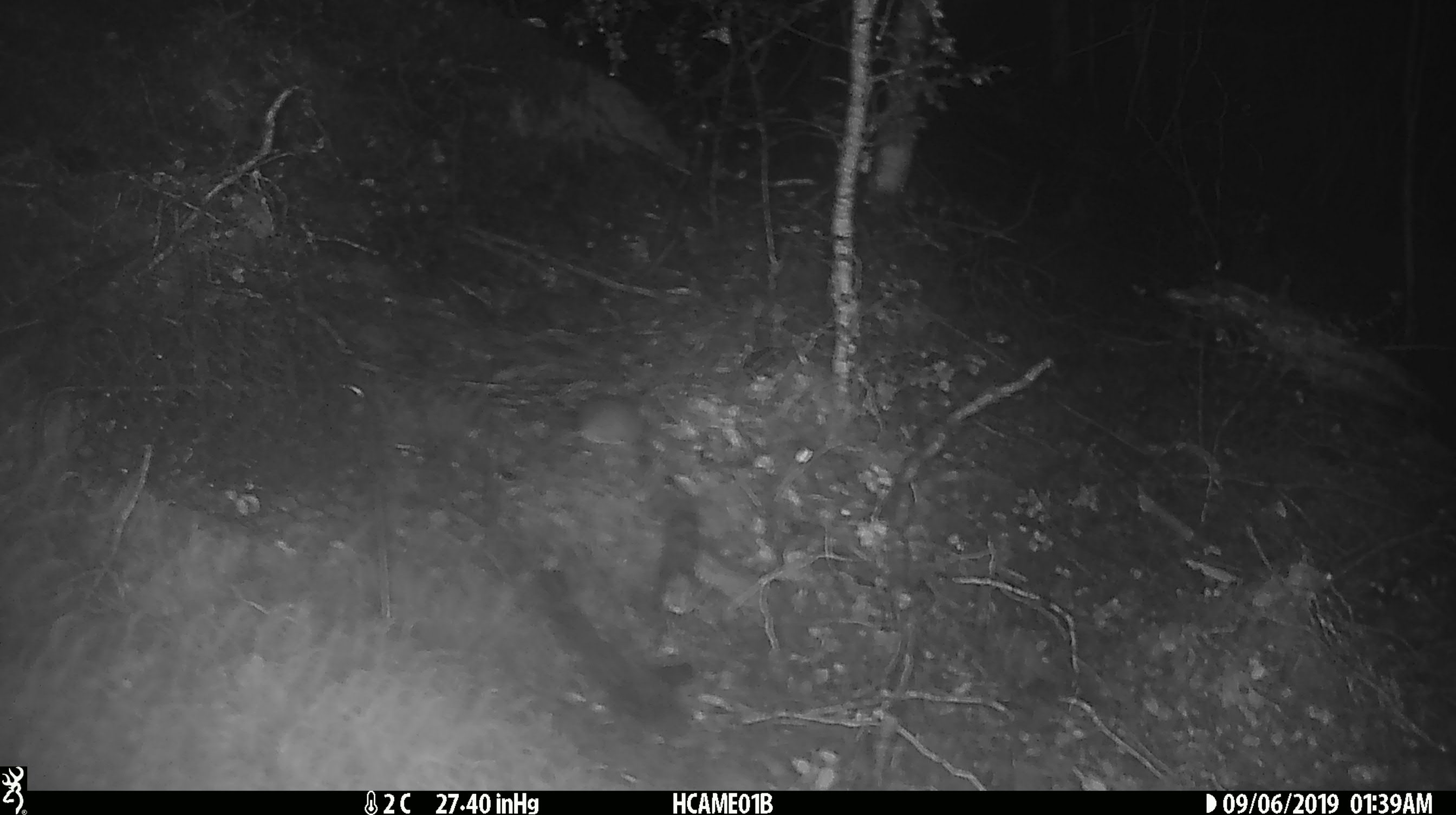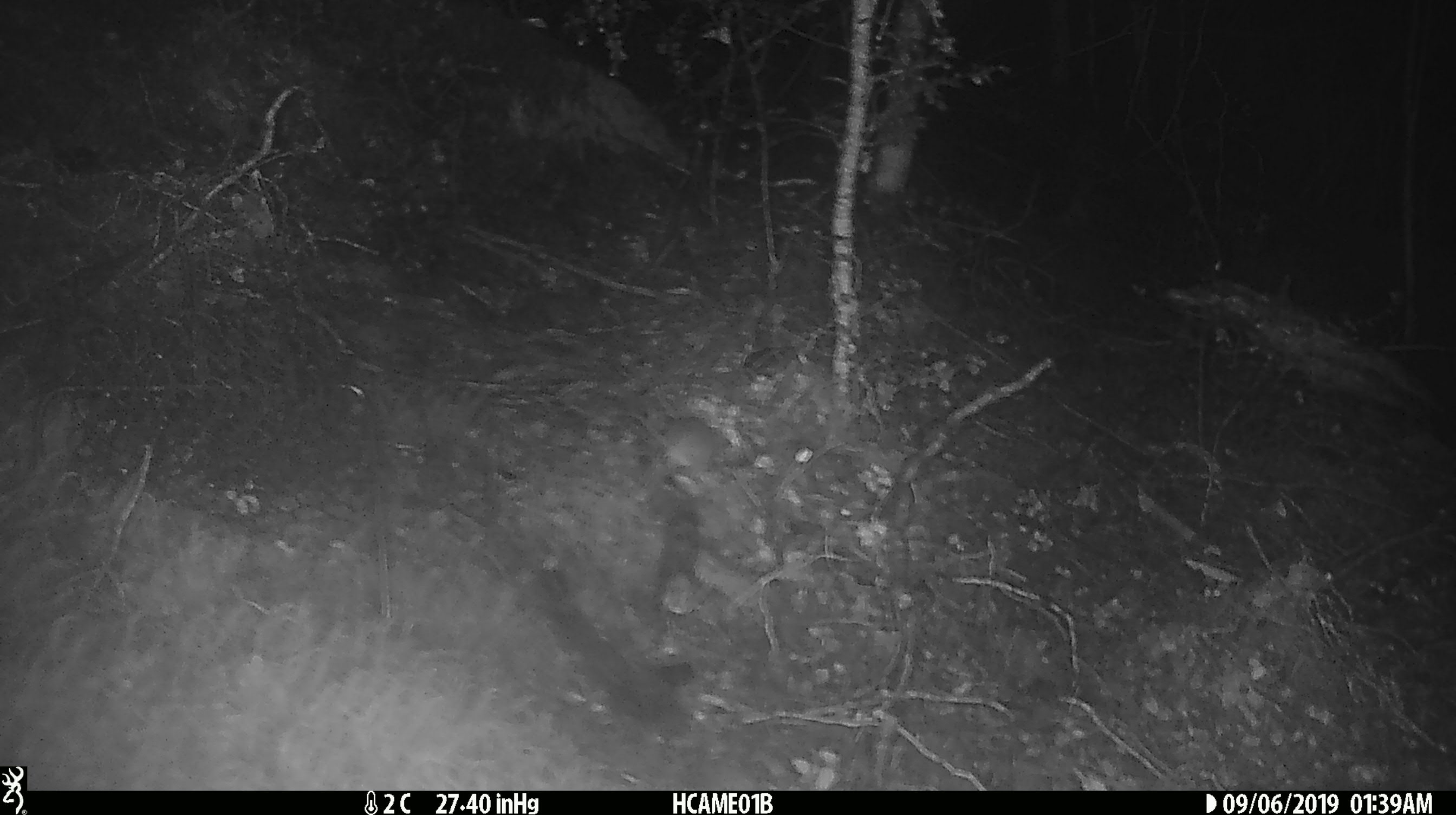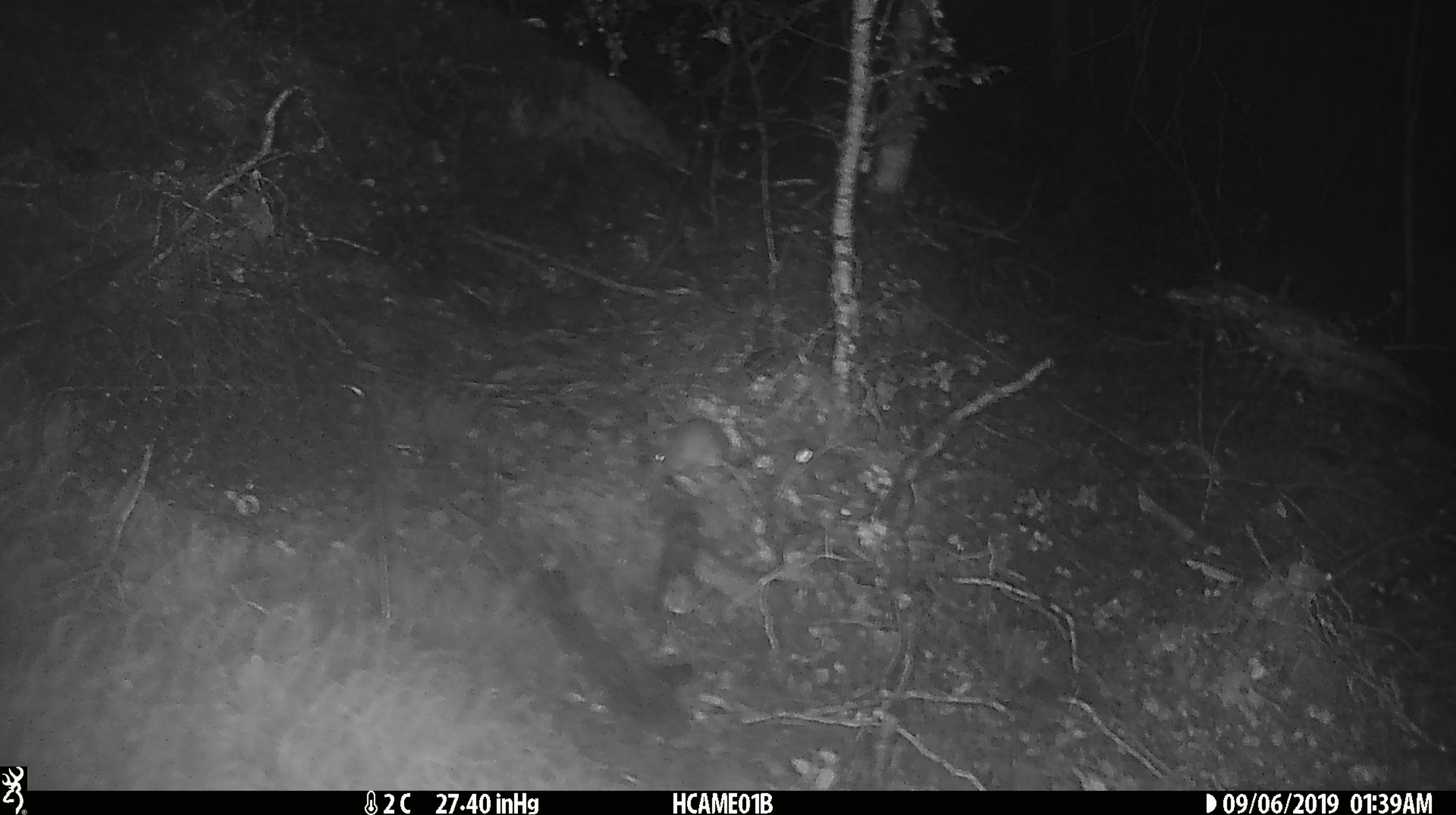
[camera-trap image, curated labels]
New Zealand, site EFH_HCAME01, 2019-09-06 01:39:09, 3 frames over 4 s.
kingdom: Animalia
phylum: Chordata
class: Mammalia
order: Rodentia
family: Muridae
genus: Mus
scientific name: Mus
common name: mouse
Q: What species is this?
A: Mouse (Mus).